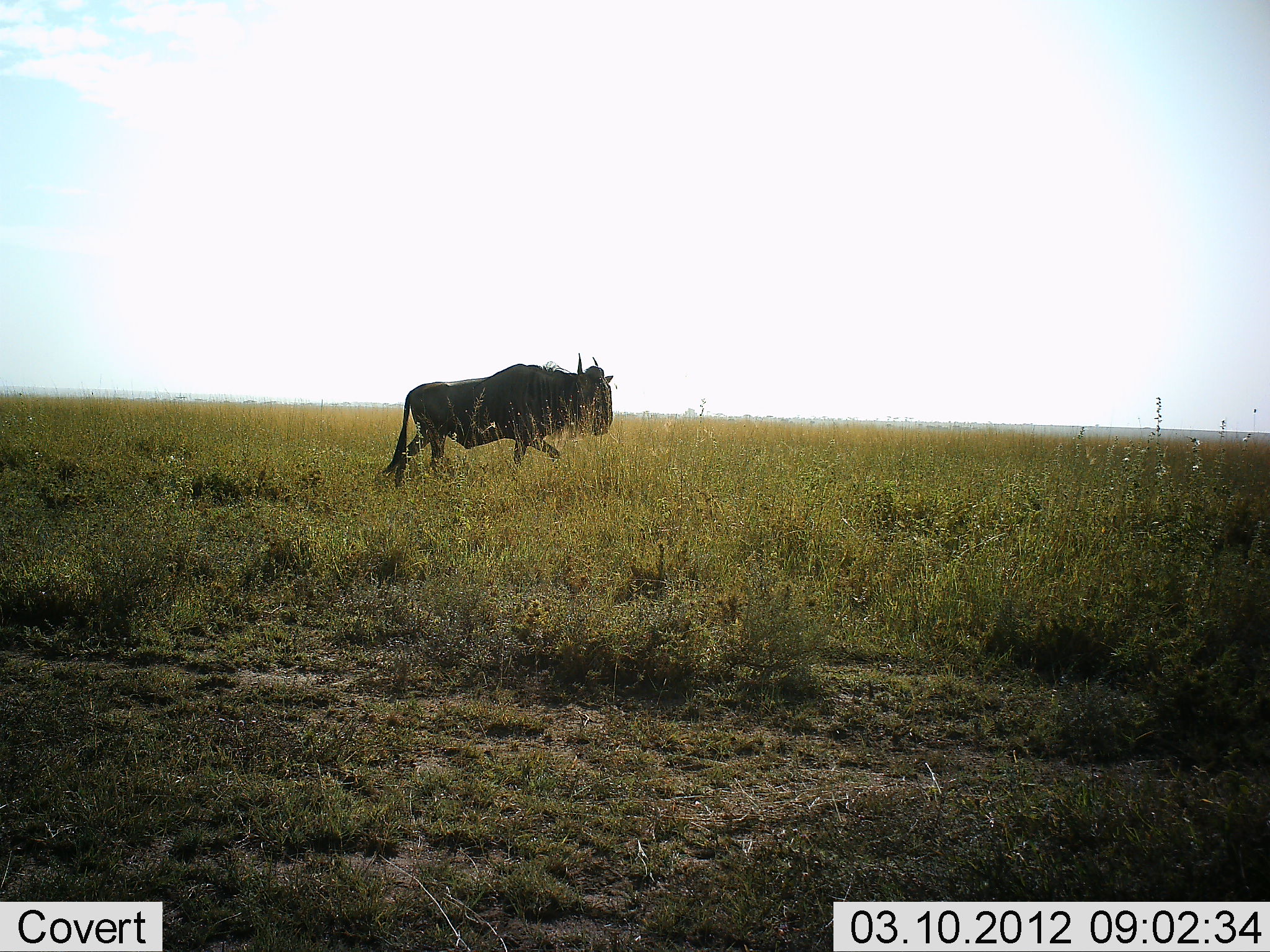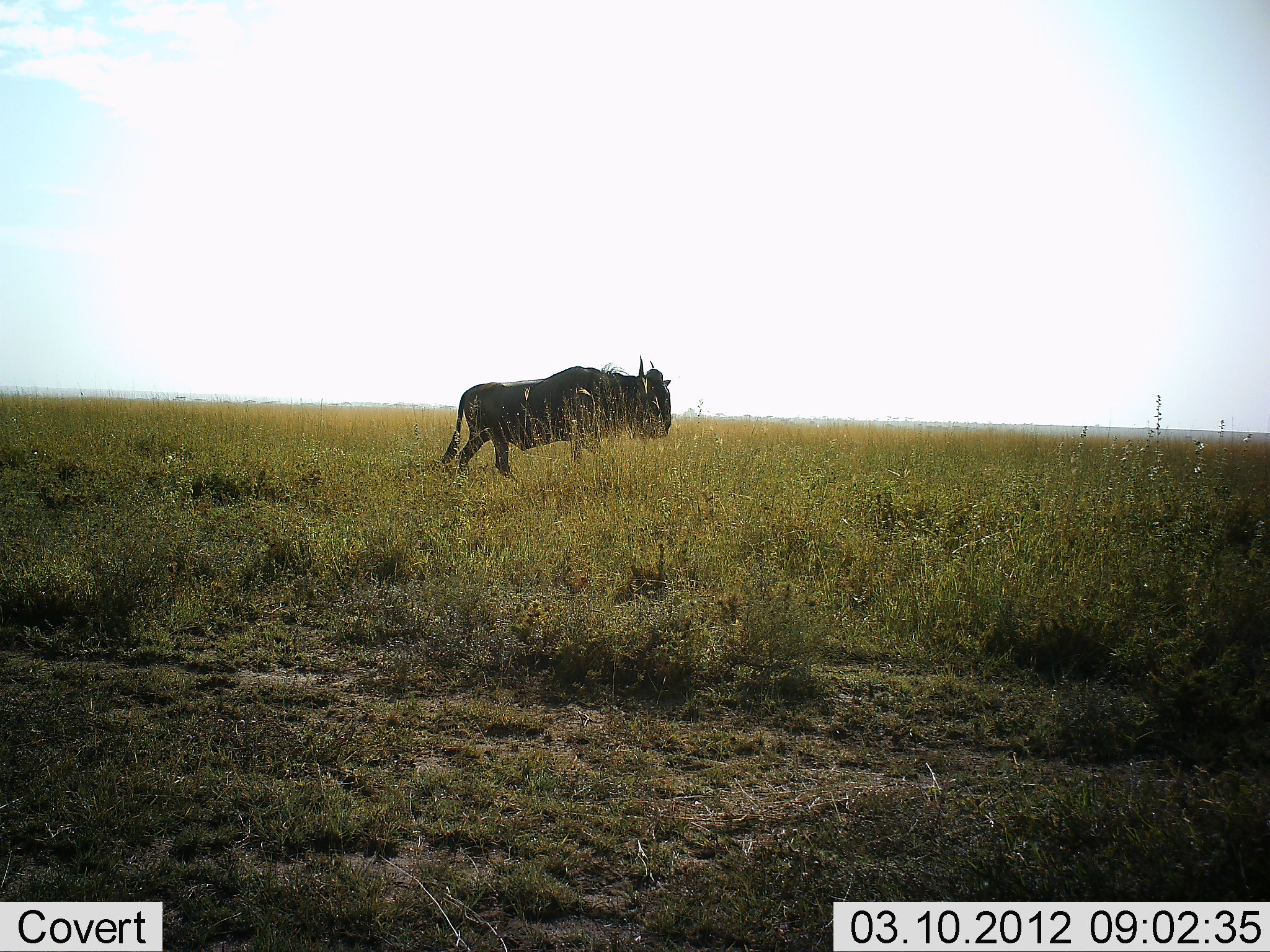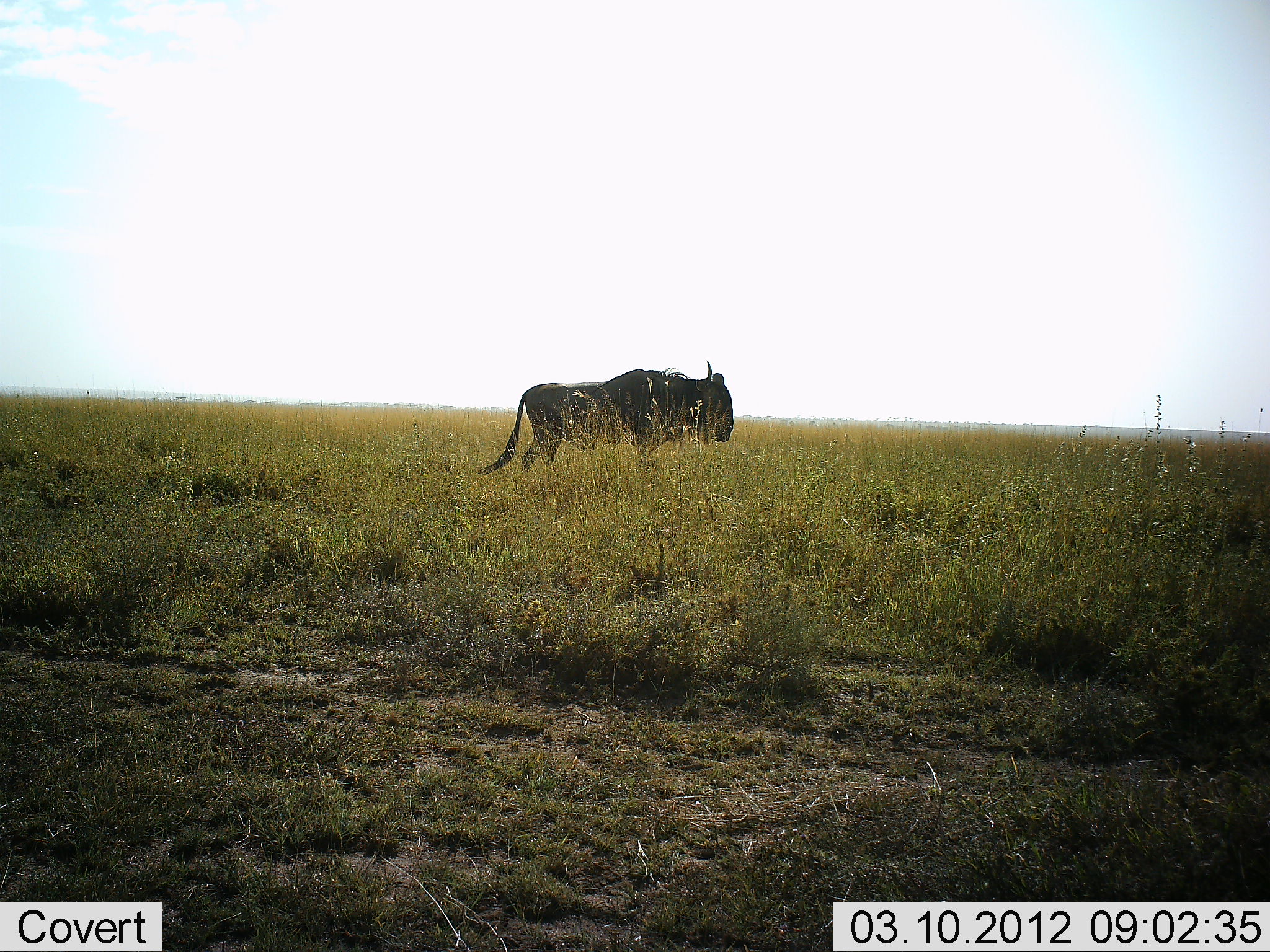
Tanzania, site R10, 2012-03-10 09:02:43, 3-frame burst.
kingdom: Animalia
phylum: Chordata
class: Mammalia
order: Artiodactyla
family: Bovidae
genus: Connochaetes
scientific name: Connochaetes taurinus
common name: blue wildebeest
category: wildebeest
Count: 1.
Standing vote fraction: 13%.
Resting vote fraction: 0%.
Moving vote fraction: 93%.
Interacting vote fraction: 0%.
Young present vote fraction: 0%.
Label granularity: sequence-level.